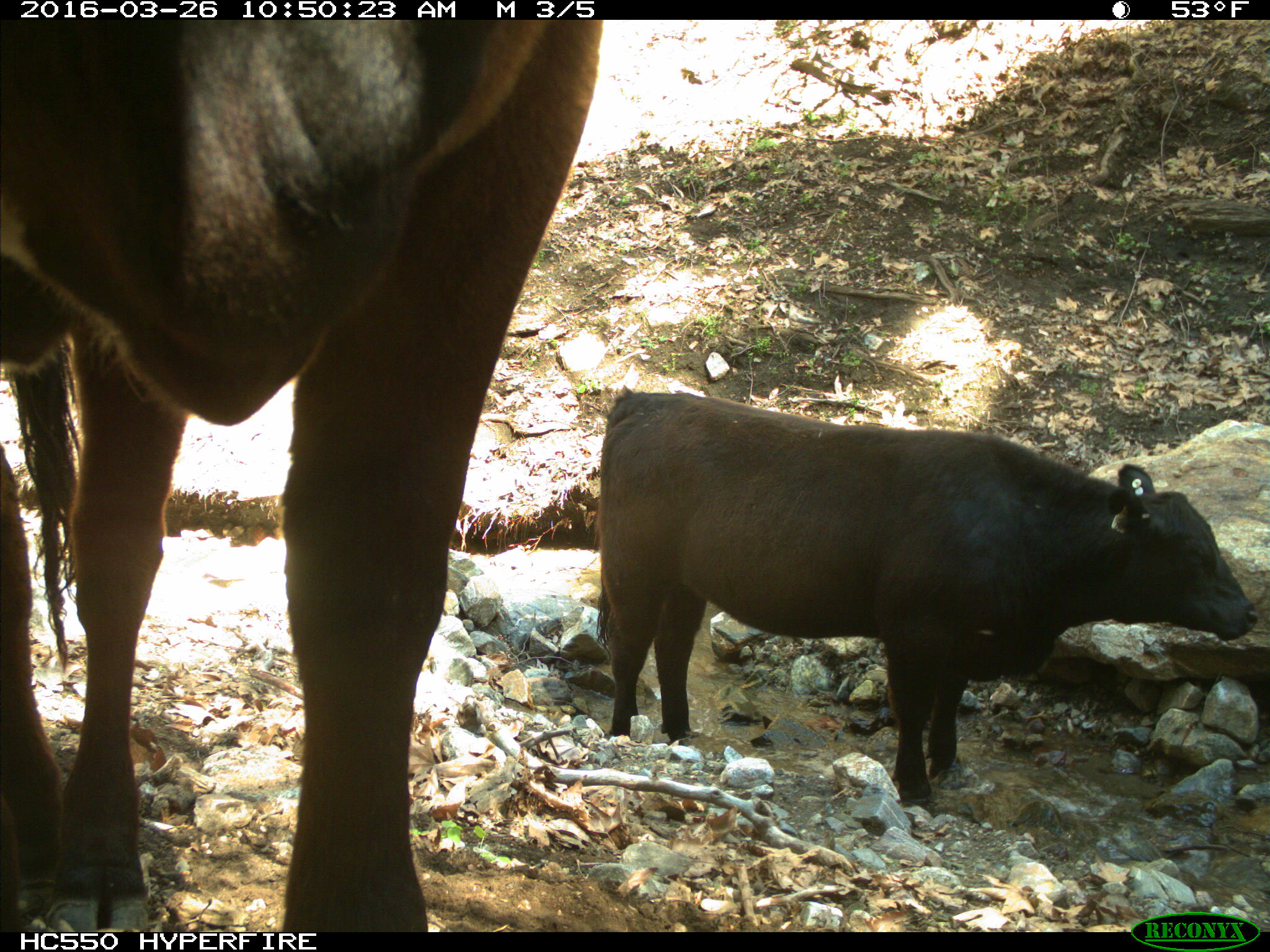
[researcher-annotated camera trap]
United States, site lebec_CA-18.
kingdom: Animalia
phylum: Chordata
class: Mammalia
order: Artiodactyla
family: Bovidae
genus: Bos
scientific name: Bos taurus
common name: domestic cow